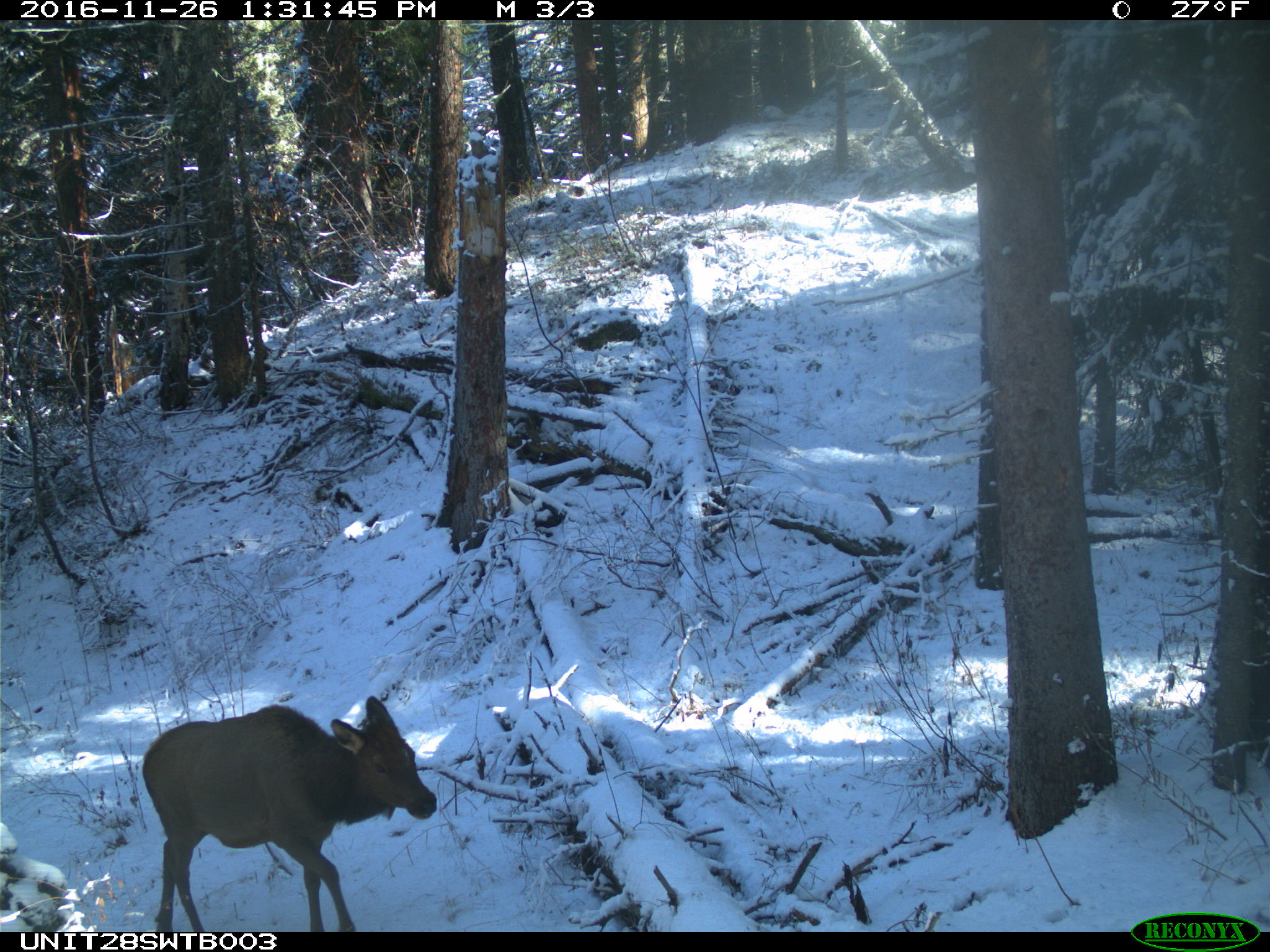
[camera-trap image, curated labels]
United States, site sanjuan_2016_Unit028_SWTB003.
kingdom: Animalia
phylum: Chordata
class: Mammalia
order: Artiodactyla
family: Cervidae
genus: Cervus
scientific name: Cervus elaphus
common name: red deer